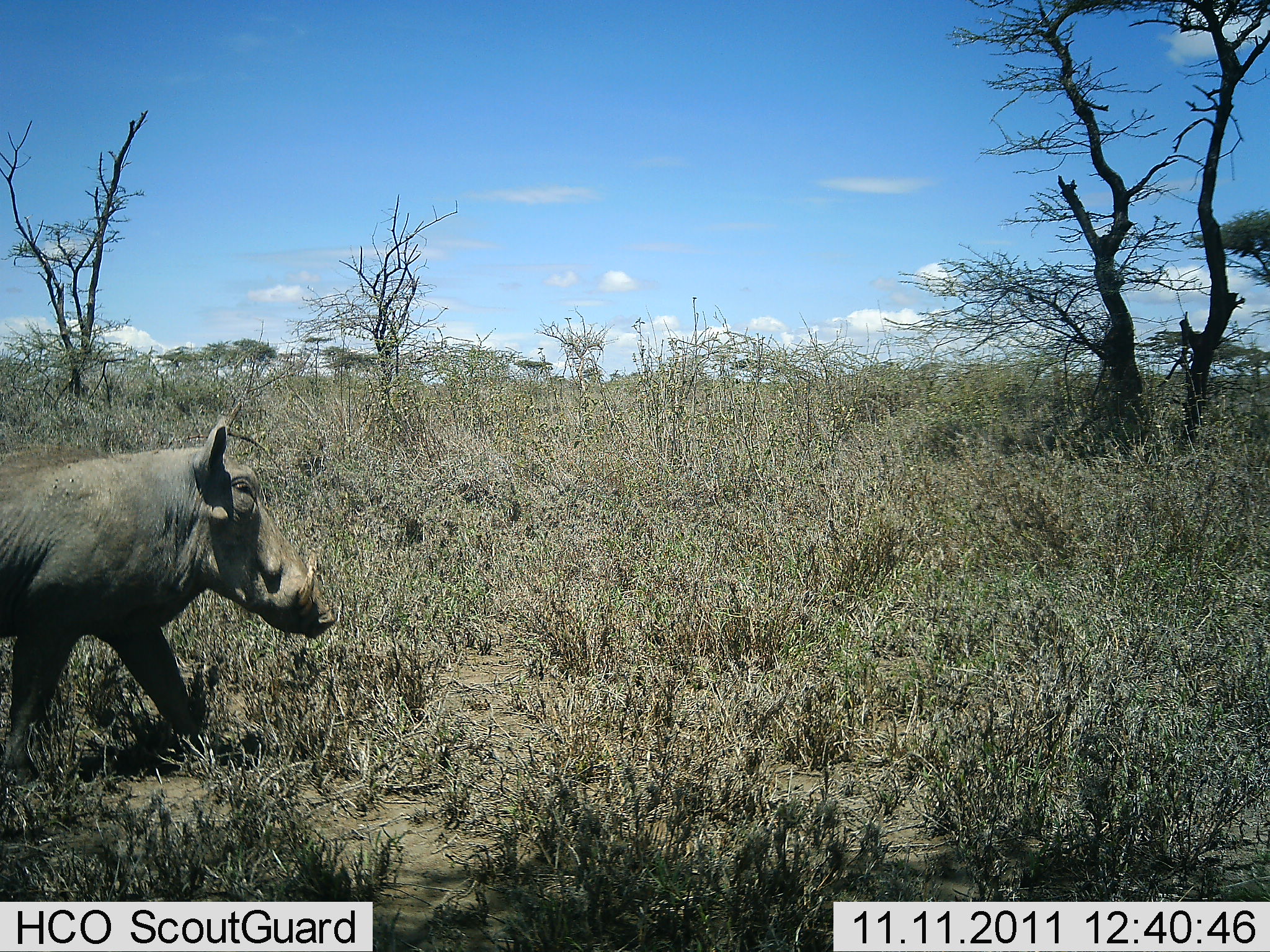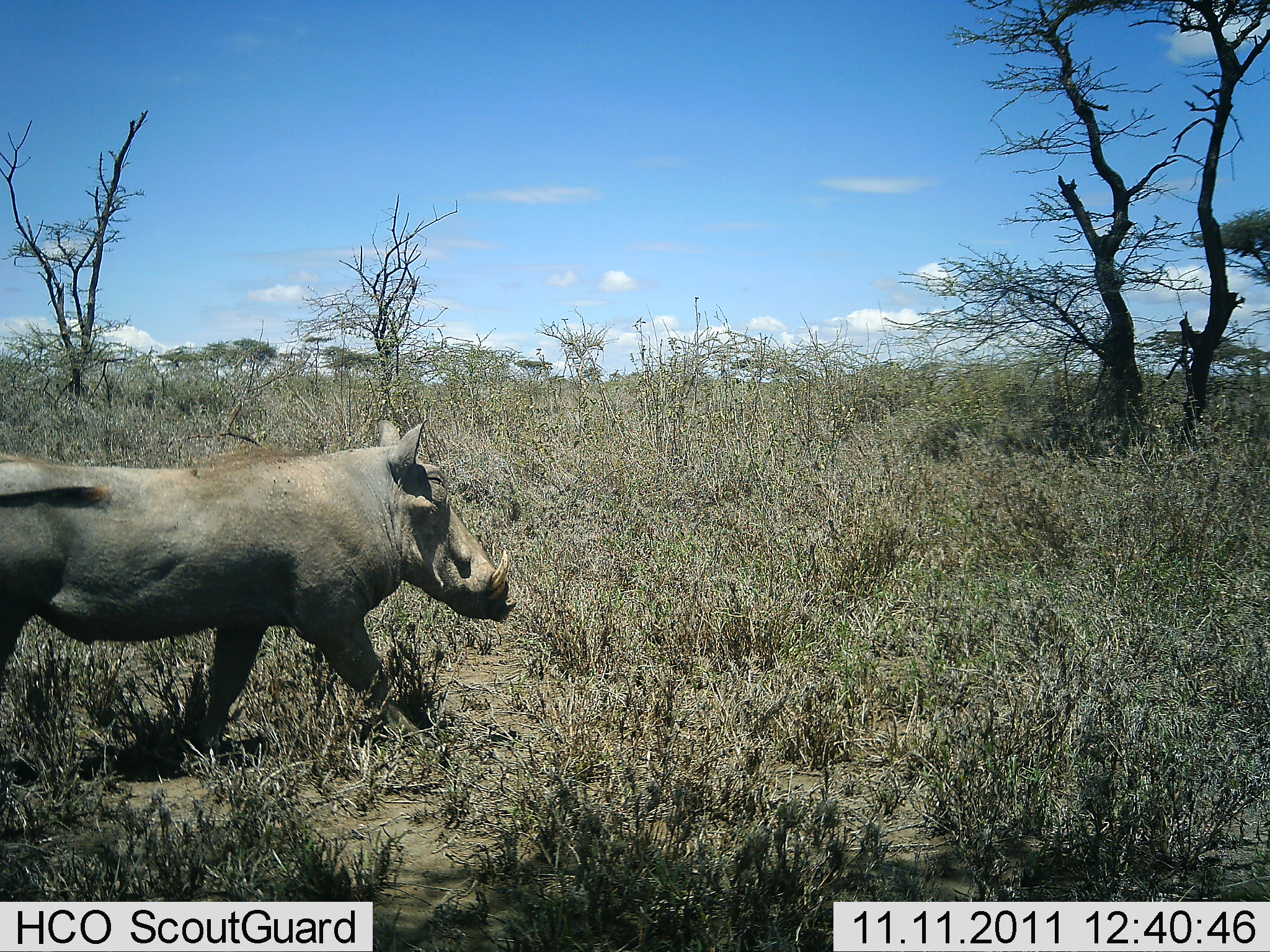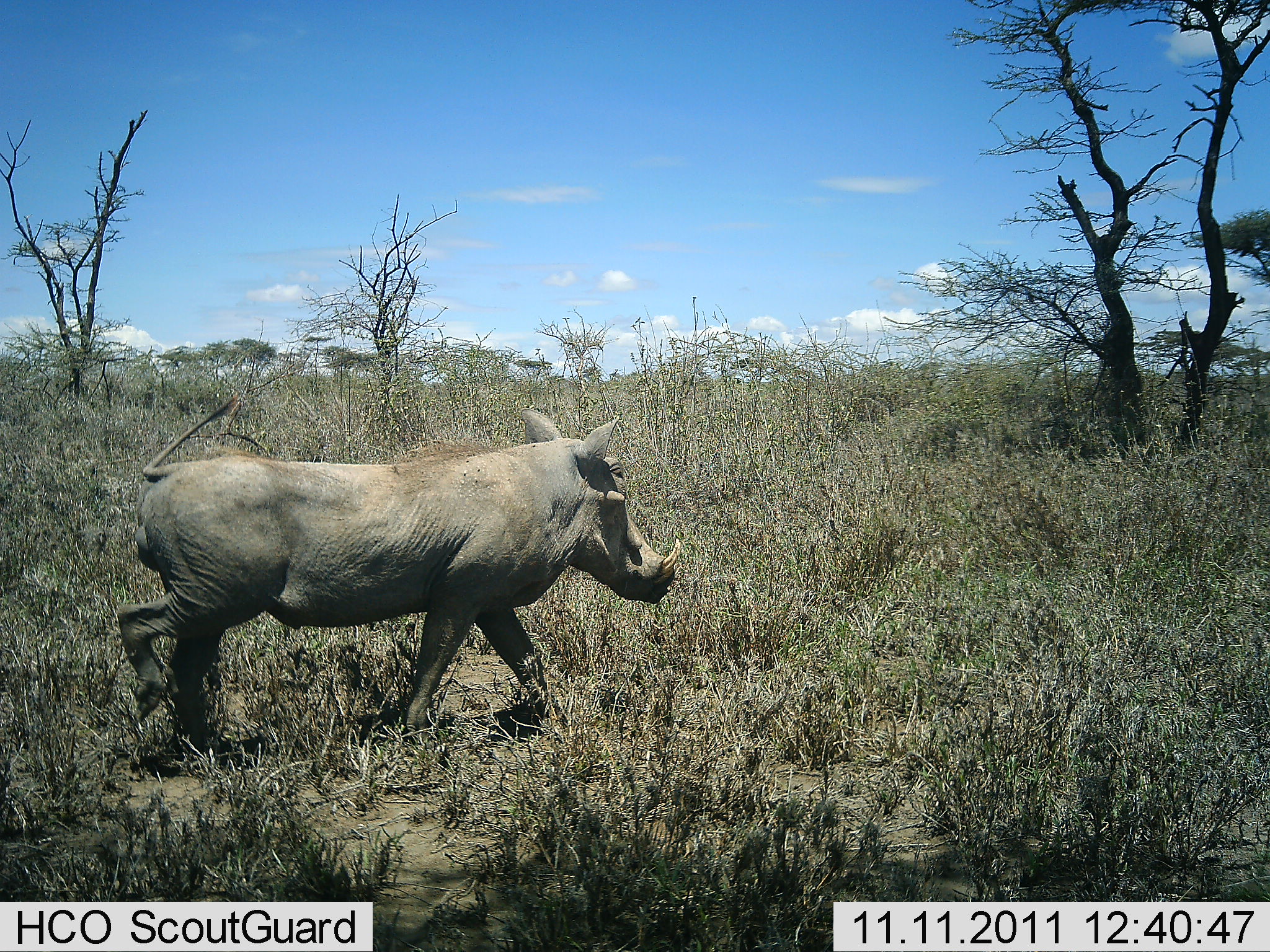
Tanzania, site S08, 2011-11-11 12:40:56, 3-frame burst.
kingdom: Animalia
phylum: Chordata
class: Mammalia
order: Artiodactyla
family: Suidae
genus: Phacochoerus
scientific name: Phacochoerus africanus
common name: warthog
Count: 1.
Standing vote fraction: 0%.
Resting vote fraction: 0%.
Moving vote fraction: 100%.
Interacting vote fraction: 0%.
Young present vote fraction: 0%.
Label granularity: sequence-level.